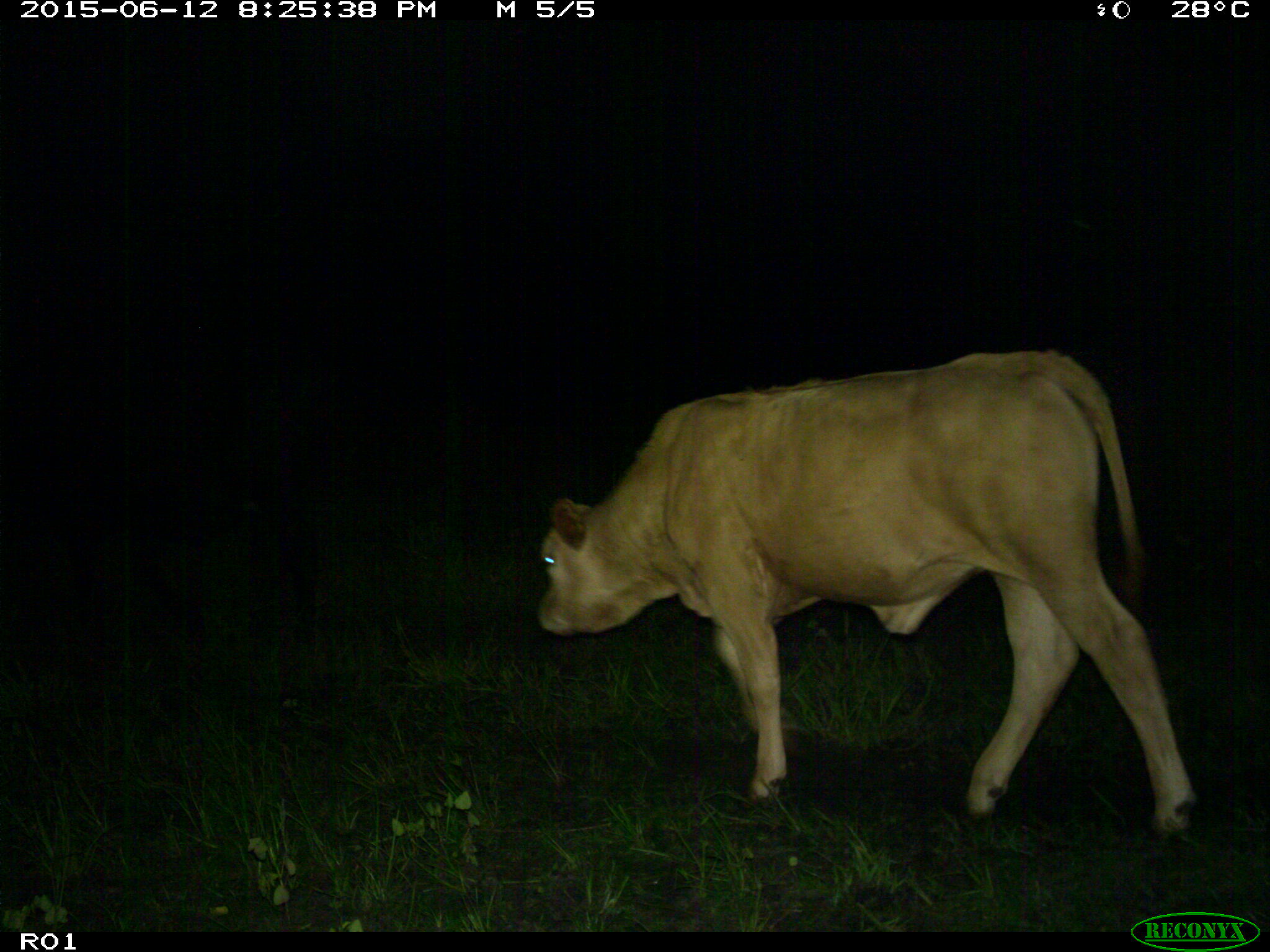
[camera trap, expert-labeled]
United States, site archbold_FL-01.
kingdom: Animalia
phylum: Chordata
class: Mammalia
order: Artiodactyla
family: Bovidae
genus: Bos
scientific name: Bos taurus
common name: domestic cow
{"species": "Bos taurus (domestic cow)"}